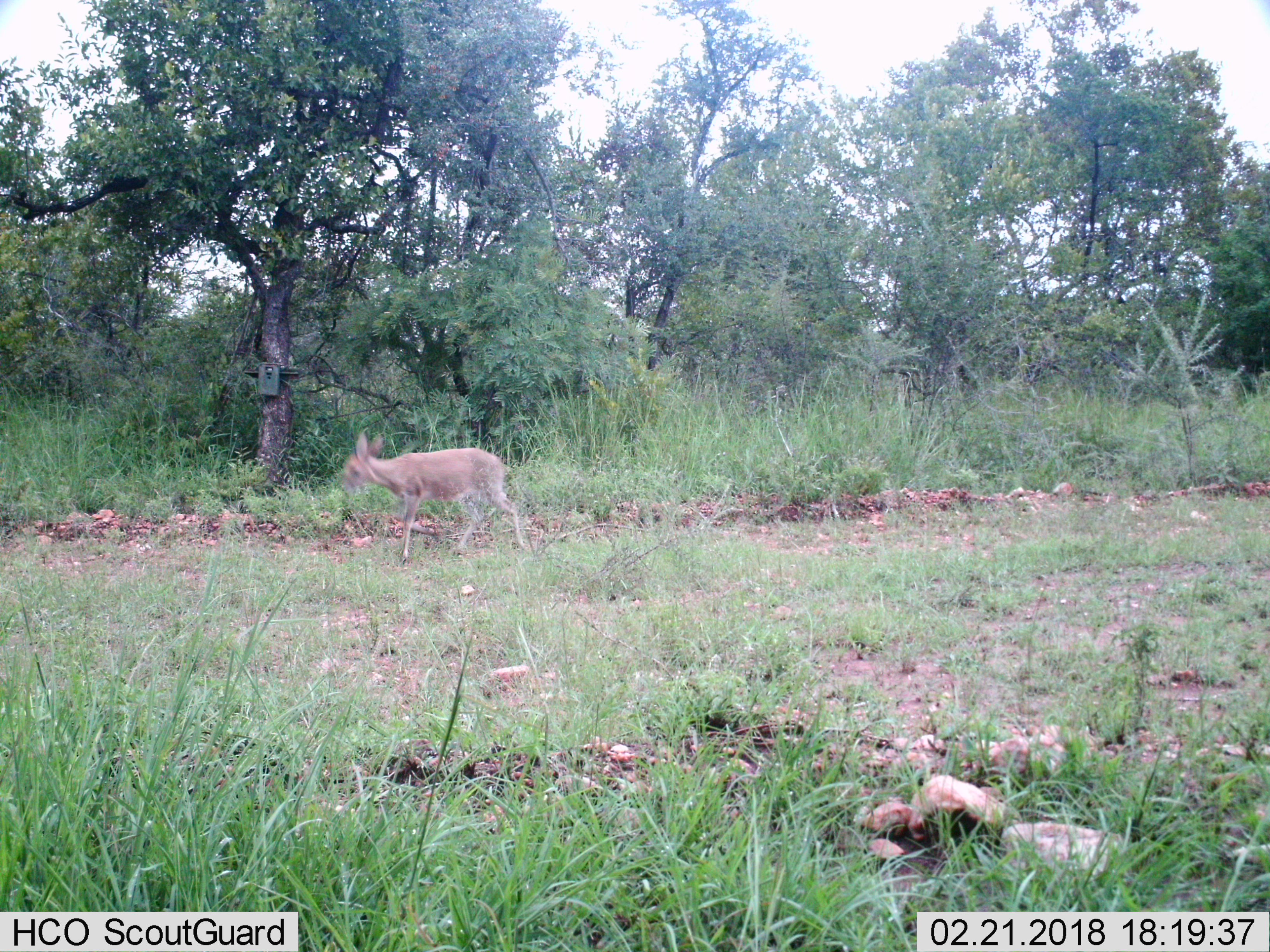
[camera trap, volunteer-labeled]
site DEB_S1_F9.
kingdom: Animalia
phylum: Chordata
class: Mammalia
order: Artiodactyla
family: Bovidae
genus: Sylvicapra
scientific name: Sylvicapra grimmia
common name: common duiker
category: duikercommongrey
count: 1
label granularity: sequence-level